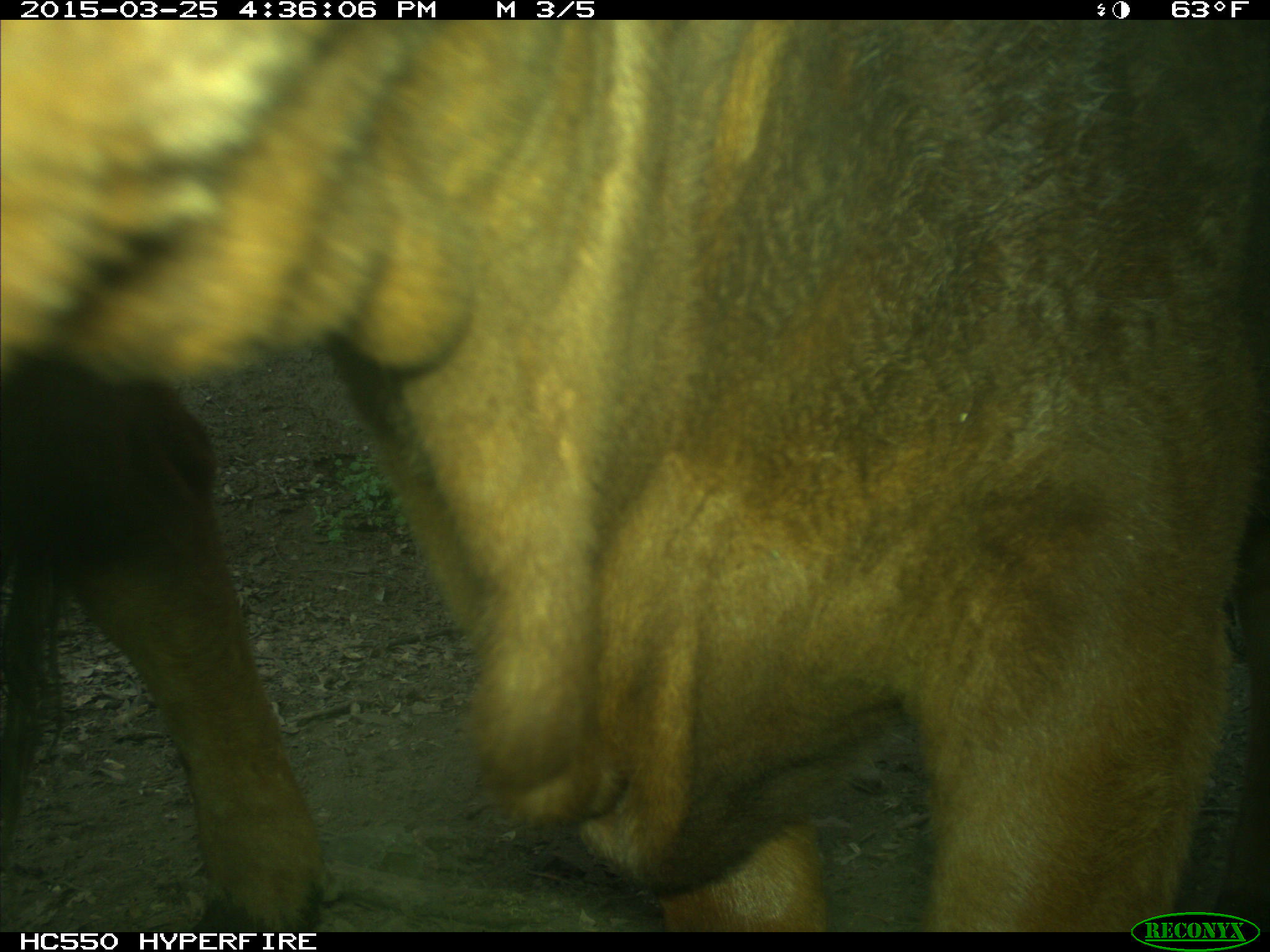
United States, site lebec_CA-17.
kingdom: Animalia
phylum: Chordata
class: Mammalia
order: Artiodactyla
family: Bovidae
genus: Bos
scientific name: Bos taurus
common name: domestic cow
Bos taurus (domestic cow).